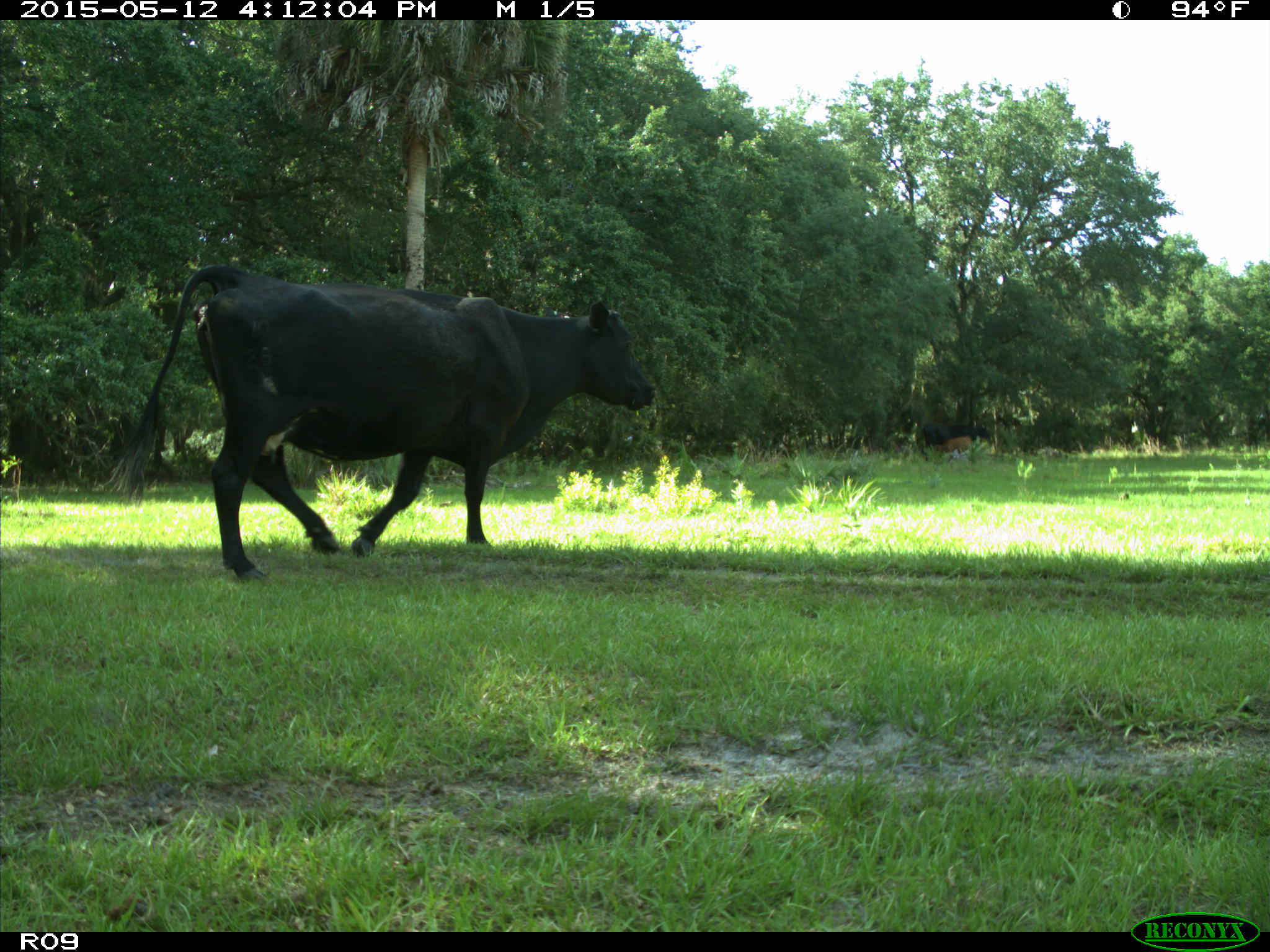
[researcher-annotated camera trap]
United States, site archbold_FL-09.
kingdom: Animalia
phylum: Chordata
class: Mammalia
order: Artiodactyla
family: Bovidae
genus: Bos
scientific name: Bos taurus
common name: domestic cow